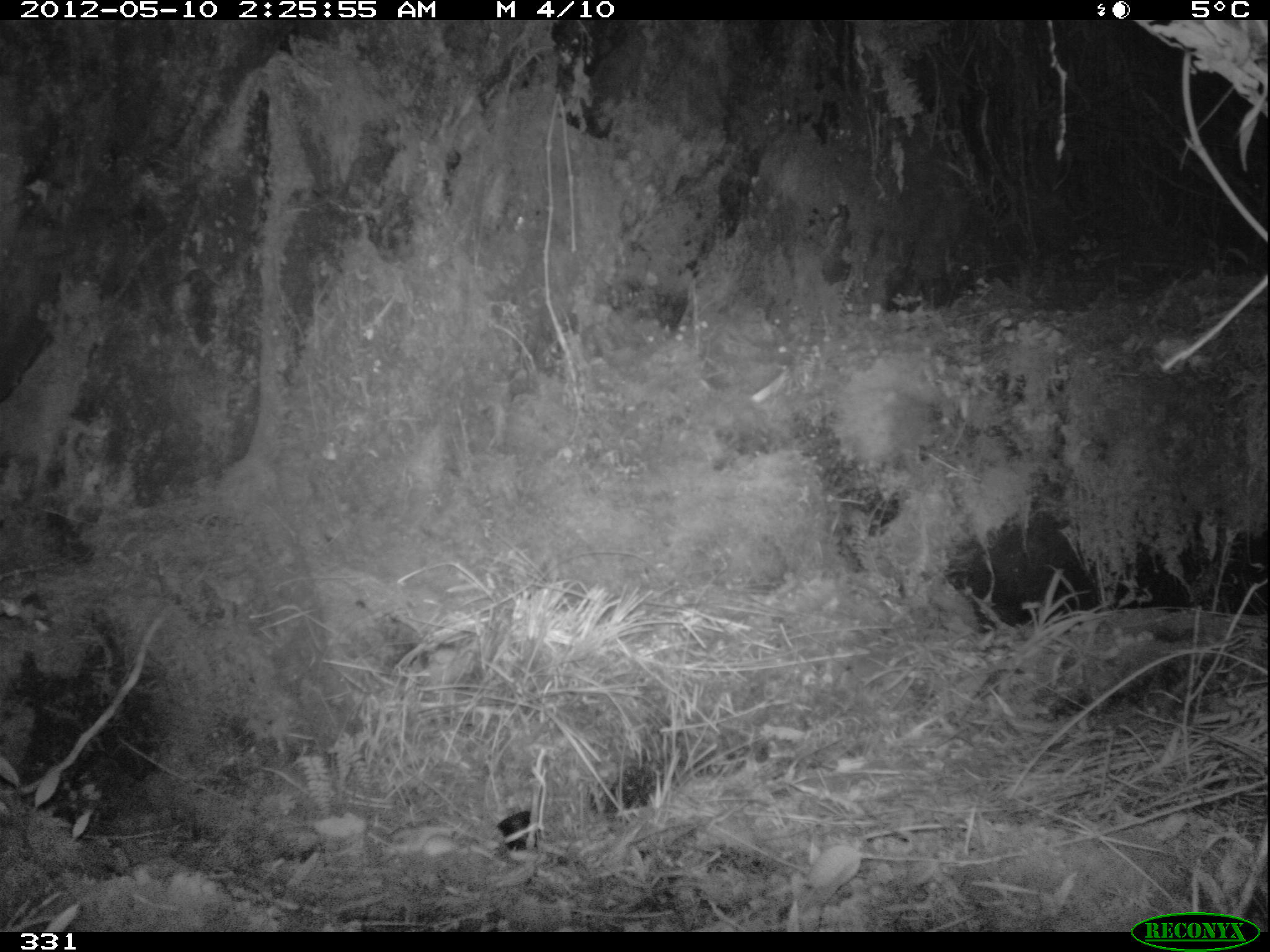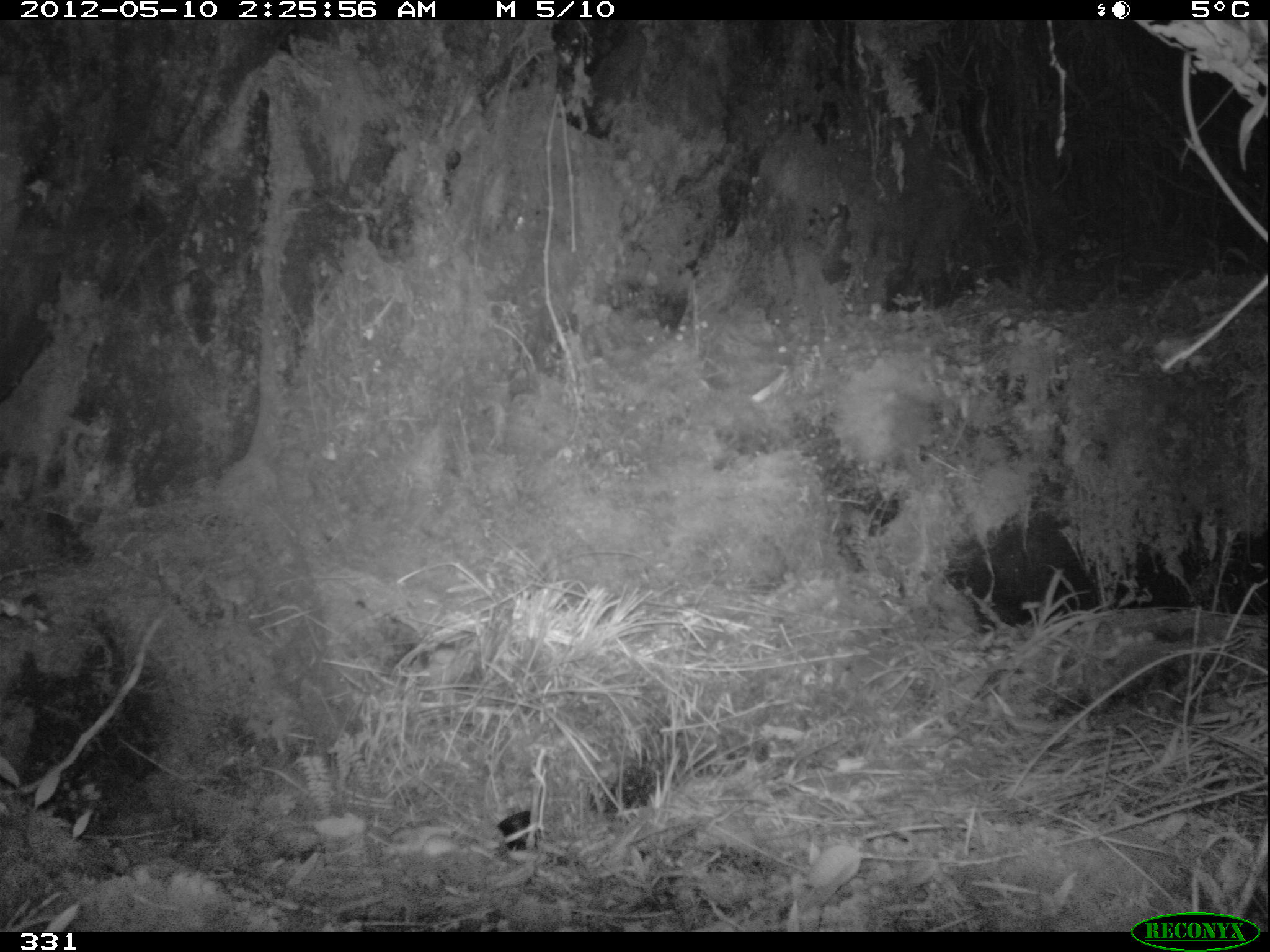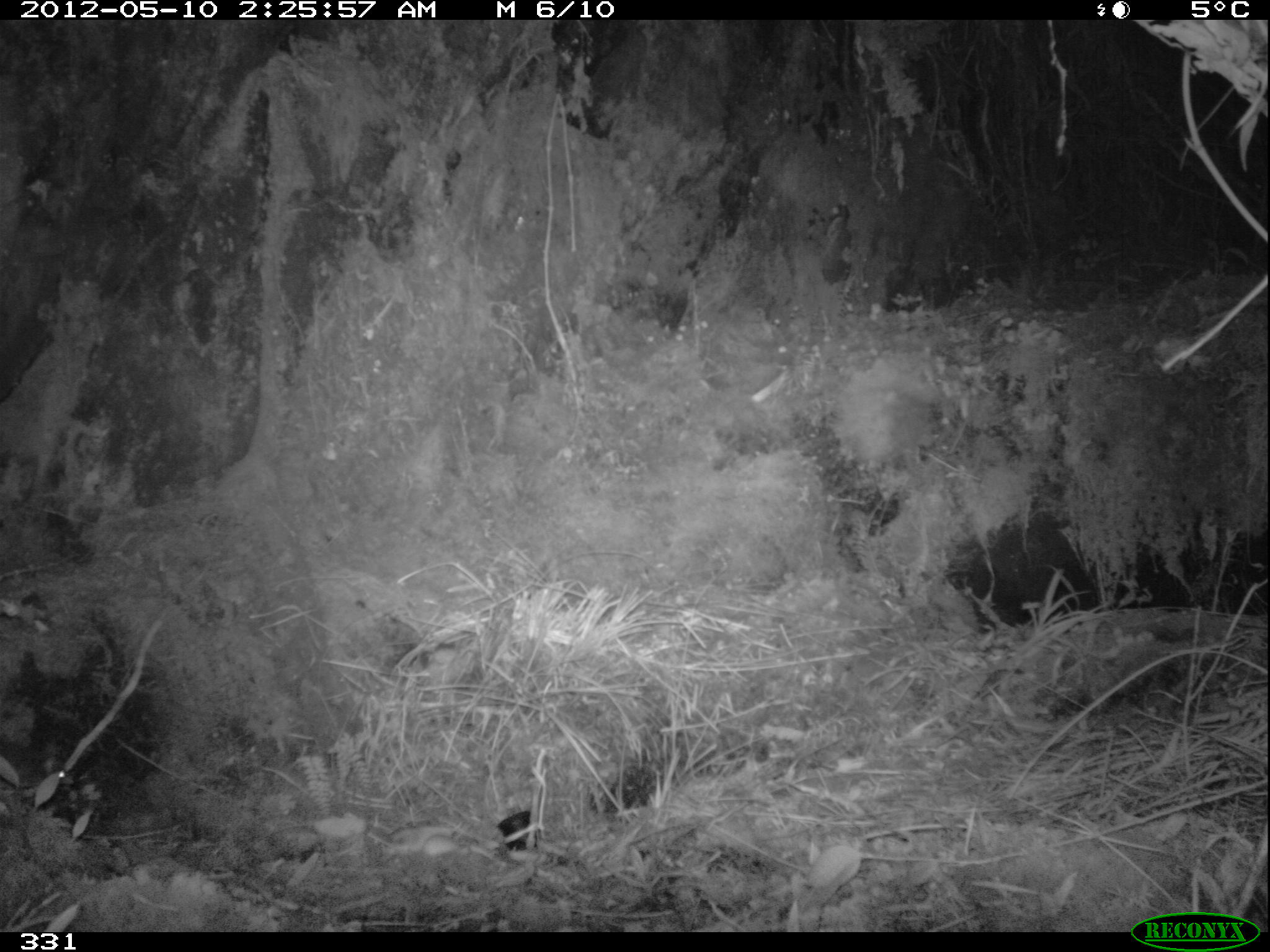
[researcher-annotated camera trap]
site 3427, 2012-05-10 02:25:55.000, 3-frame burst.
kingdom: Animalia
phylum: Chordata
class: Mammalia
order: Rodentia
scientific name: Rodentia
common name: rodents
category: unknown rodent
Unknown rodent (rodents) (Rodentia).